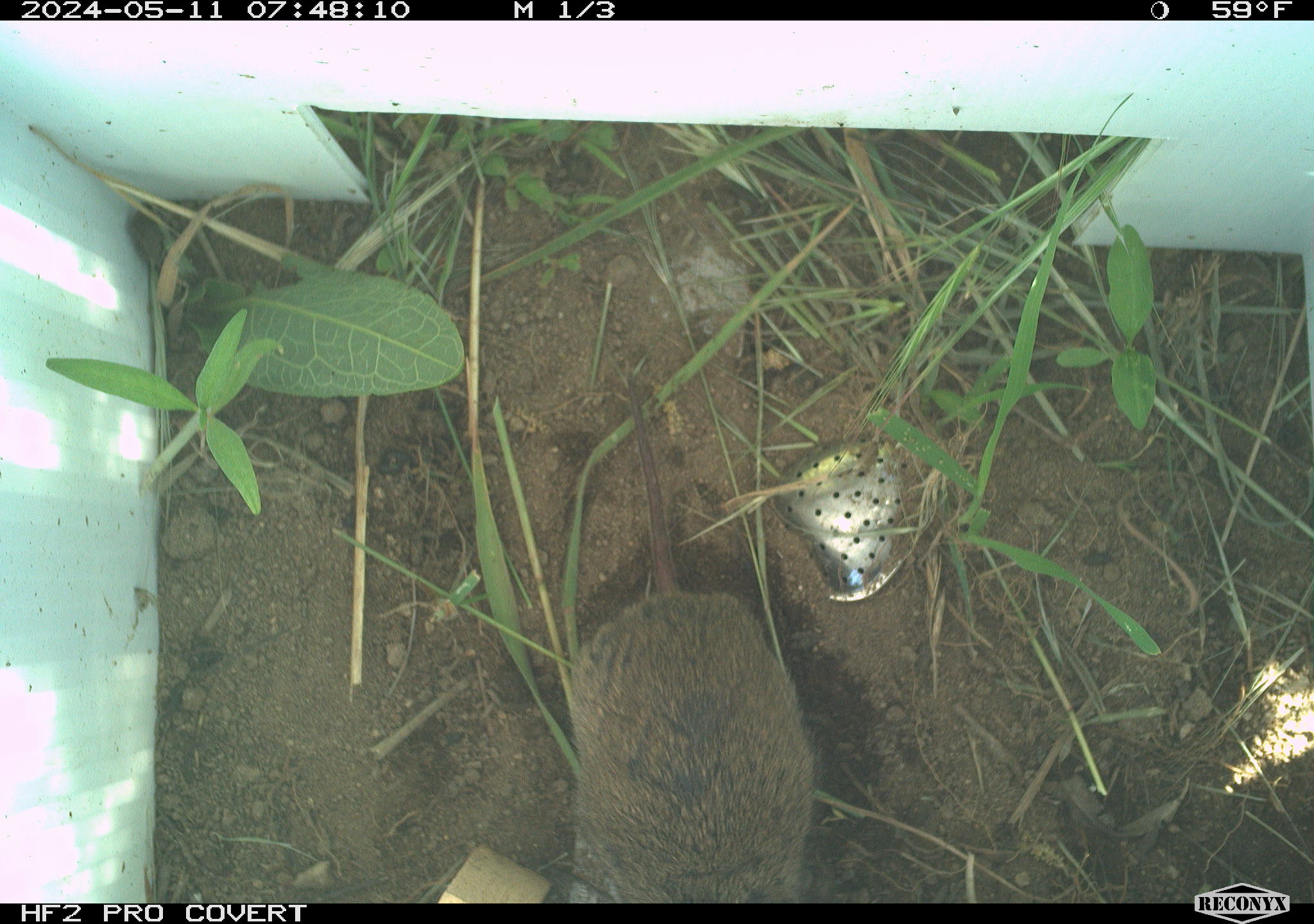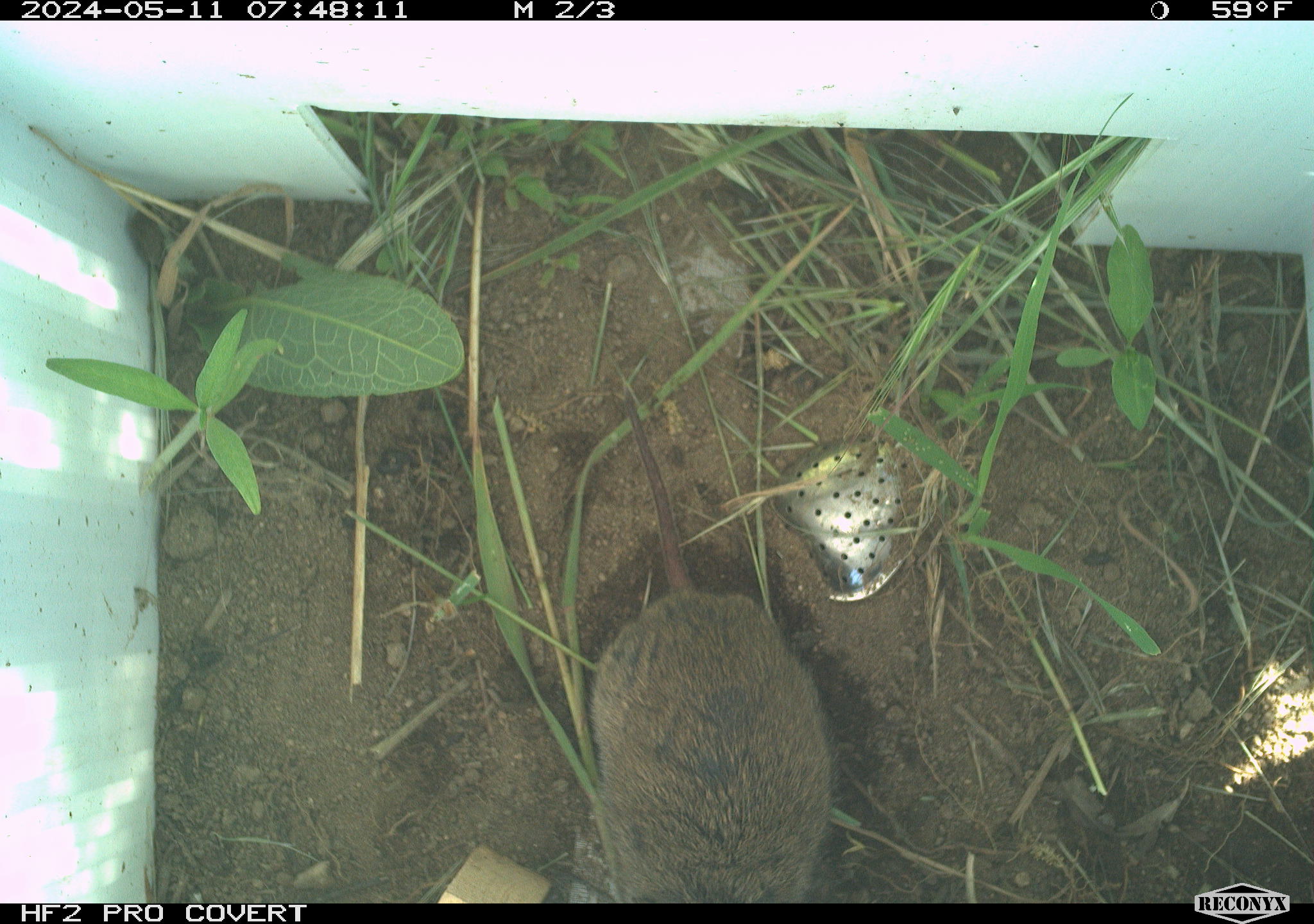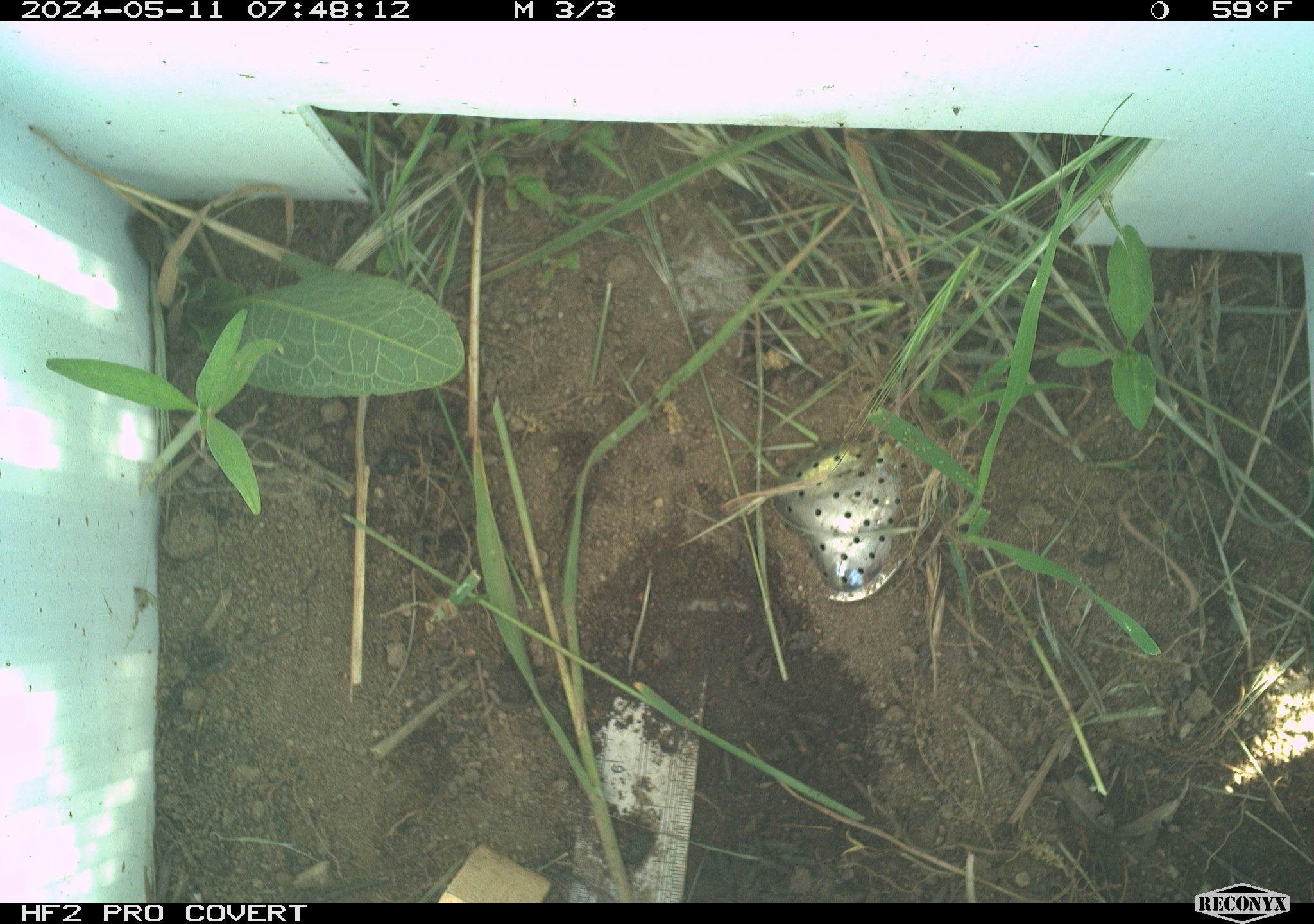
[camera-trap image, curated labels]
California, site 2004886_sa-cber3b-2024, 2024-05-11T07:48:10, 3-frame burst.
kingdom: Animalia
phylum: Chordata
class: Mammalia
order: Rodentia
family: Cricetidae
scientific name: Arvicolinae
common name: voles, lemmings, and muskrats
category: arvicolinae subfamily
Arvicolinae subfamily (voles, lemmings, and muskrats) (Arvicolinae).